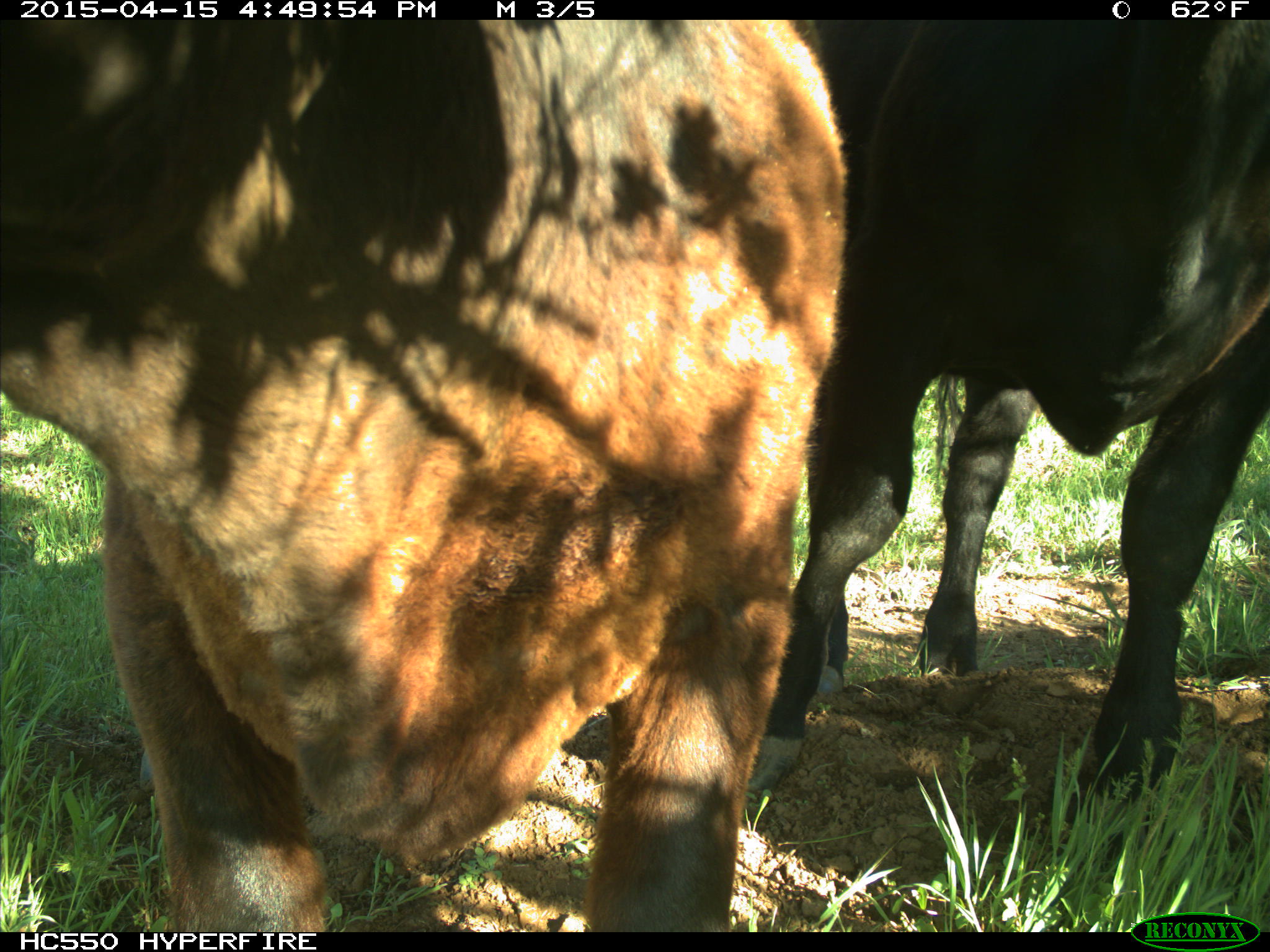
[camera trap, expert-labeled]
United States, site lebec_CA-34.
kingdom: Animalia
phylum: Chordata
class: Mammalia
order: Artiodactyla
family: Bovidae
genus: Bos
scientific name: Bos taurus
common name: domestic cow